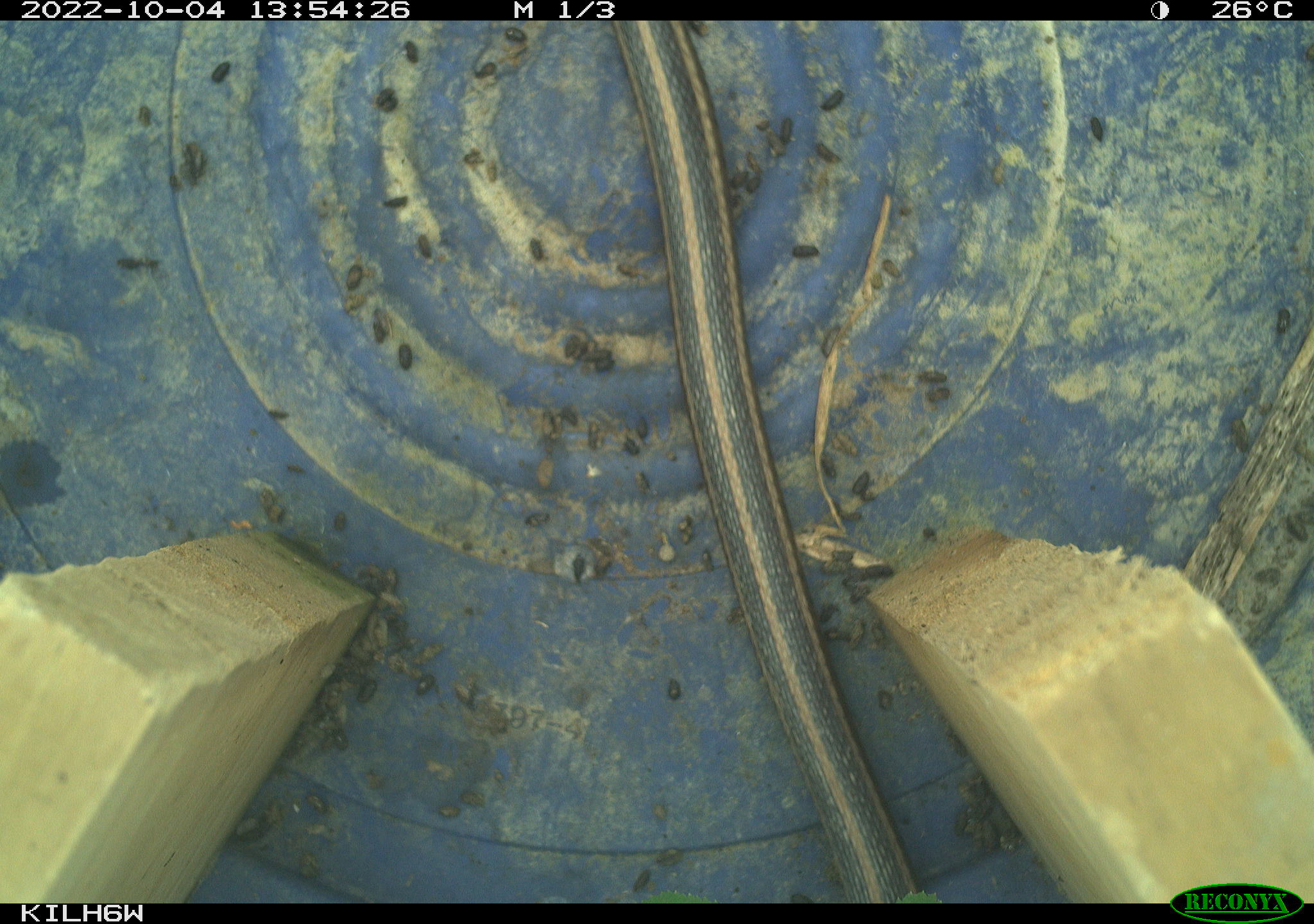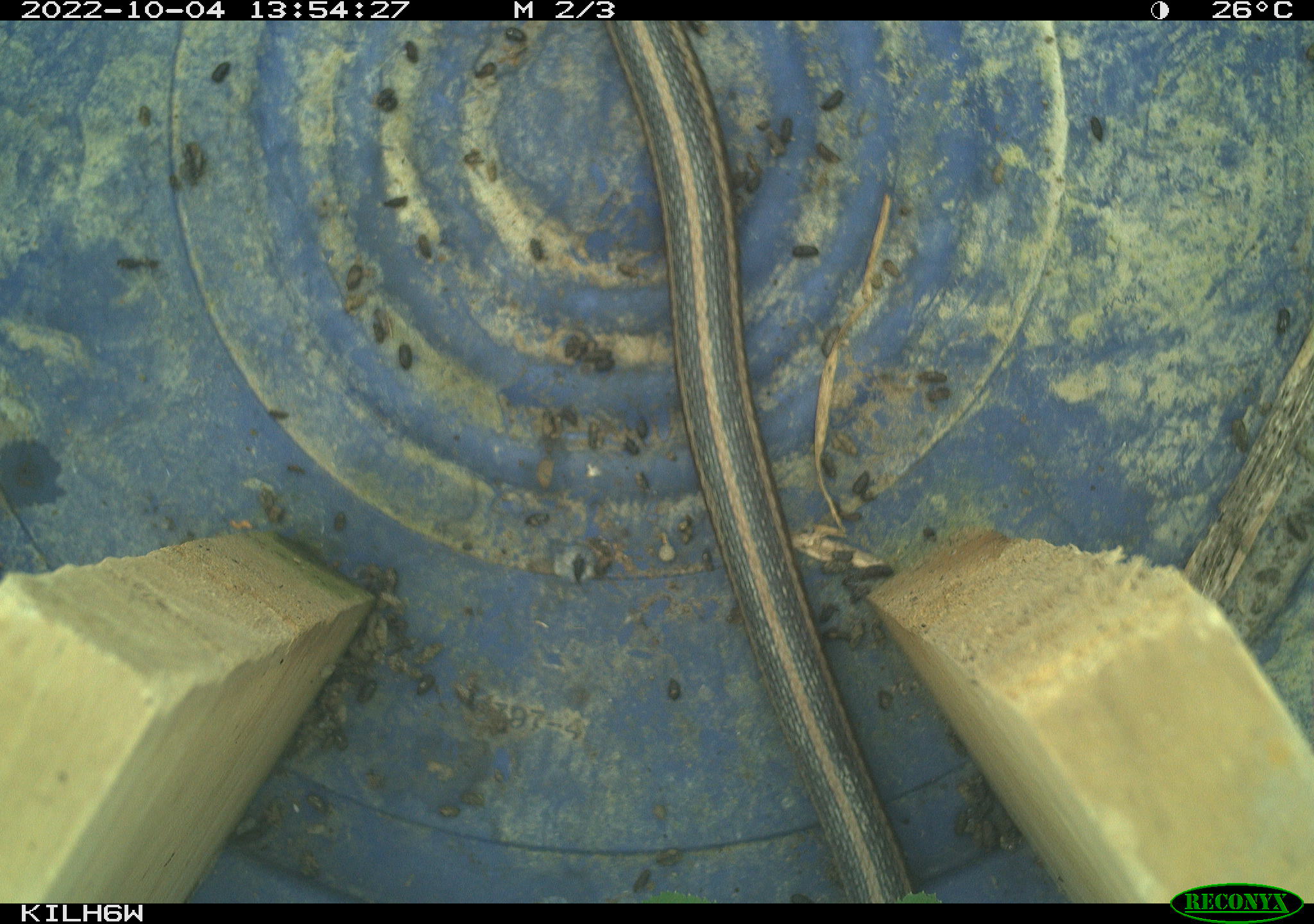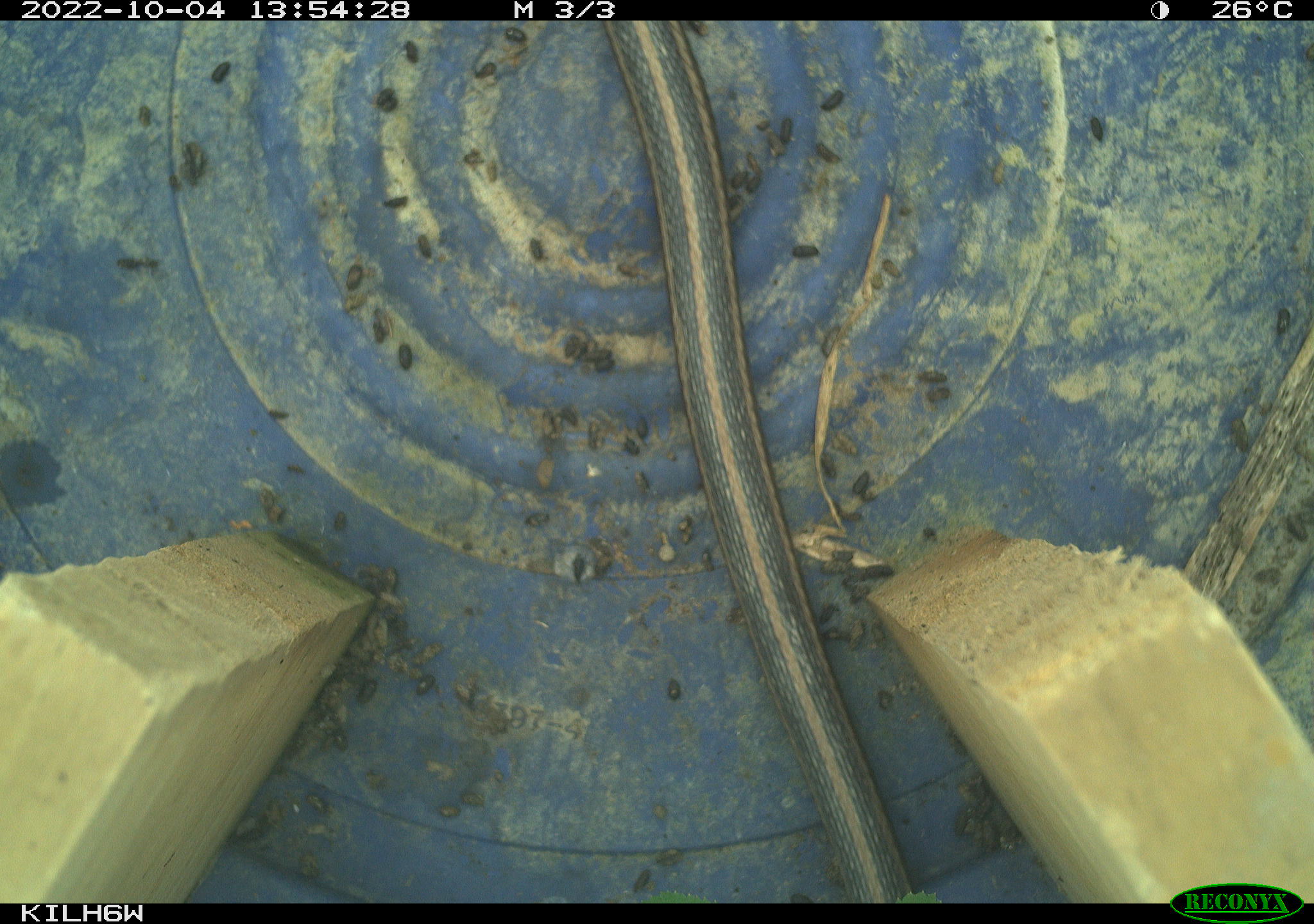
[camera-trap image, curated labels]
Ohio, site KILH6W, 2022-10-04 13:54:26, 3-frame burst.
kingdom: Animalia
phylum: Chordata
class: Reptilia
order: Squamata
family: Colubridae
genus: Thamnophis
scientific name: Thamnophis sirtalis sirtalis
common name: eastern gartersnake